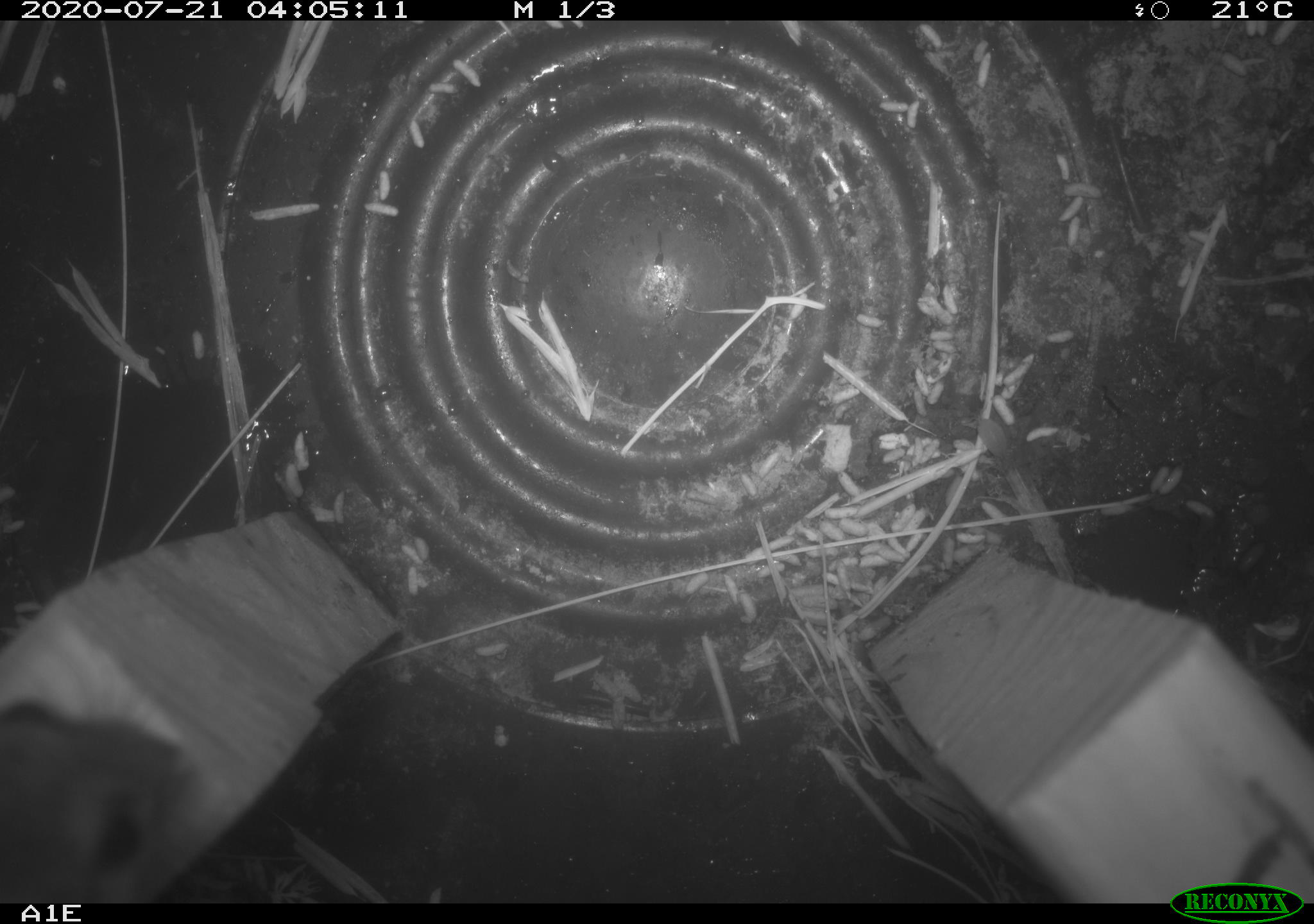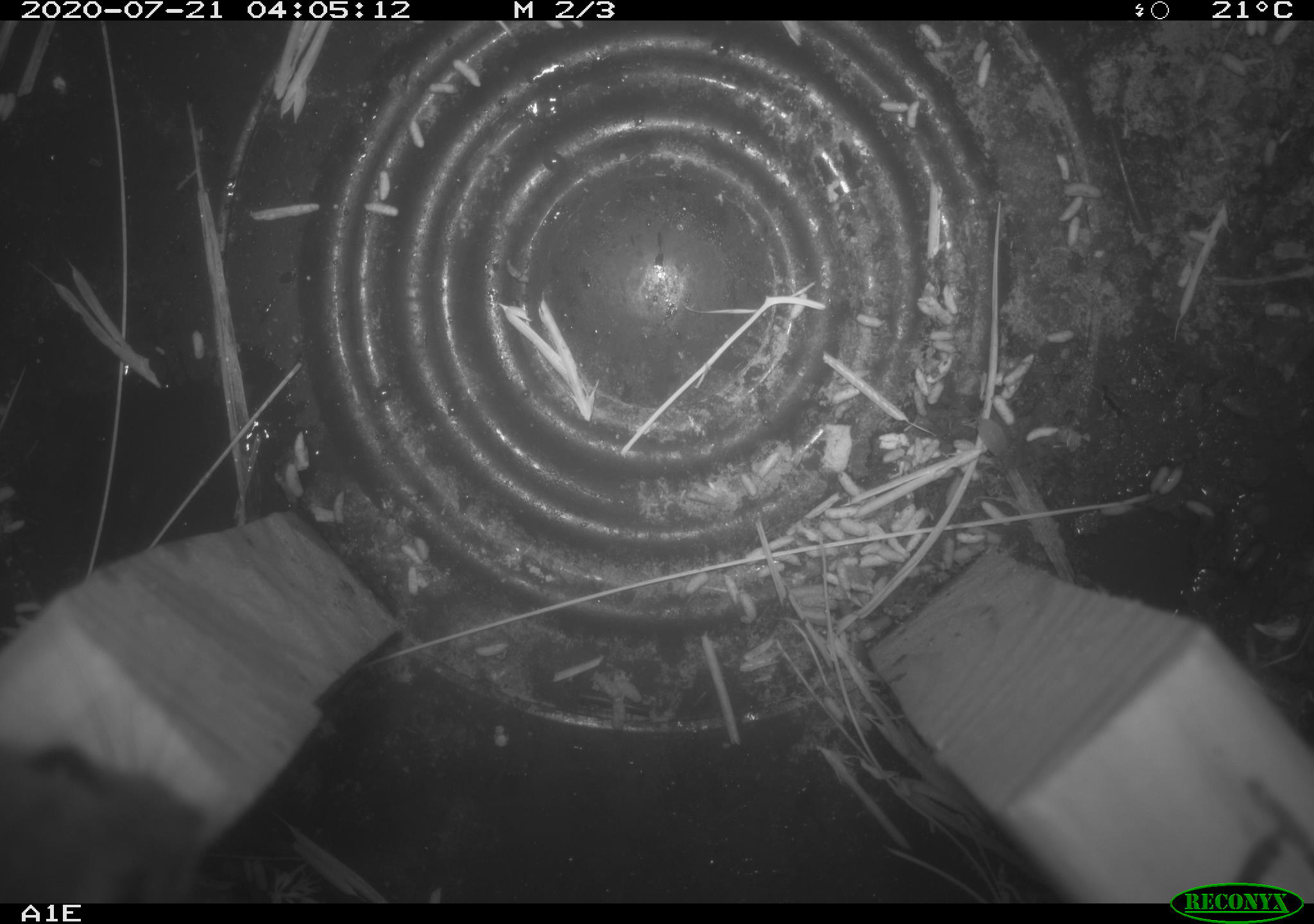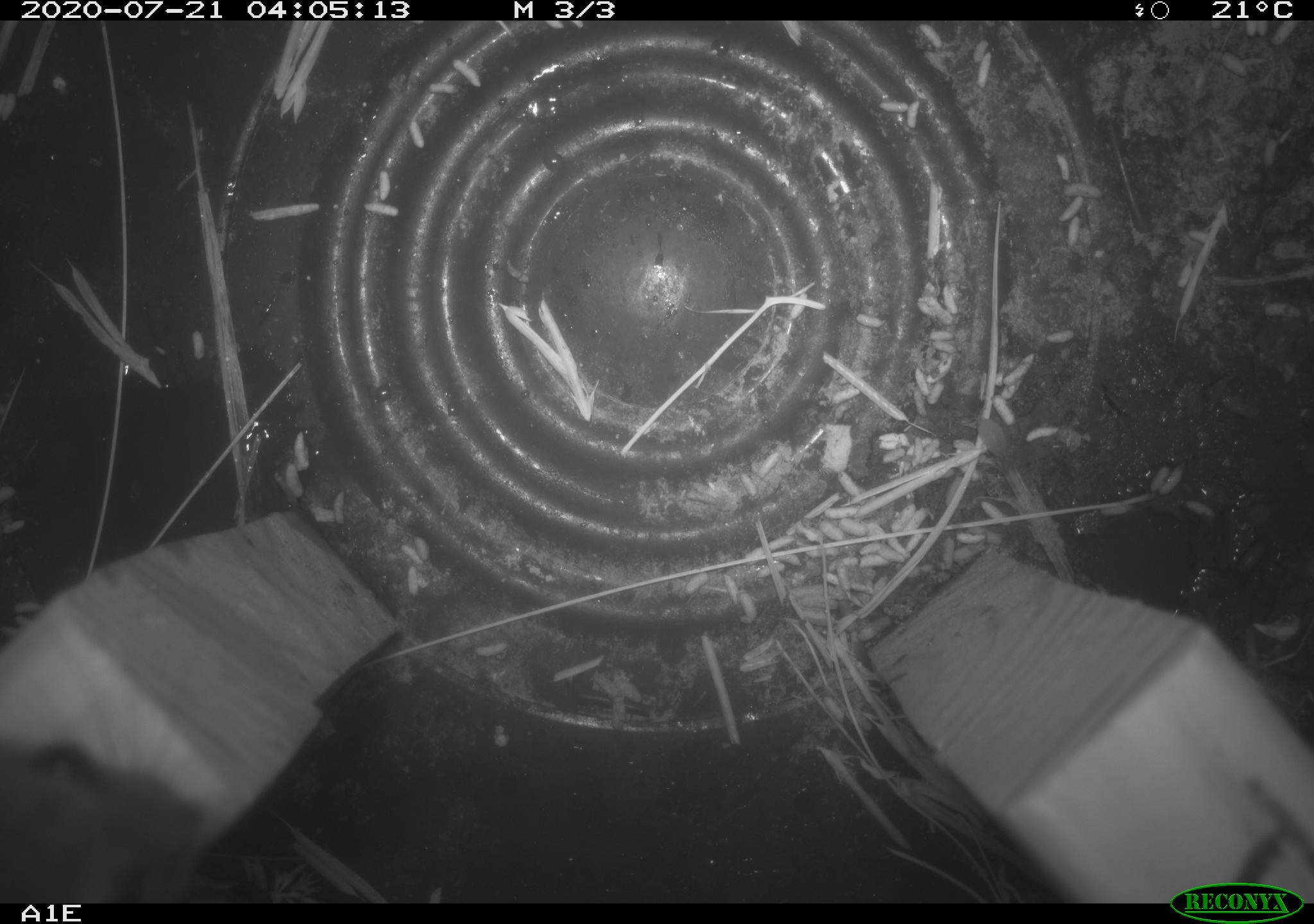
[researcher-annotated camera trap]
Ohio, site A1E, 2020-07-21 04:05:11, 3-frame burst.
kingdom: Animalia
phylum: Chordata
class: Mammalia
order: Rodentia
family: Cricetidae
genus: Peromyscus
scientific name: Peromyscus leucopus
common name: white-footed mouse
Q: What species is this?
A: White-footed mouse (Peromyscus leucopus).